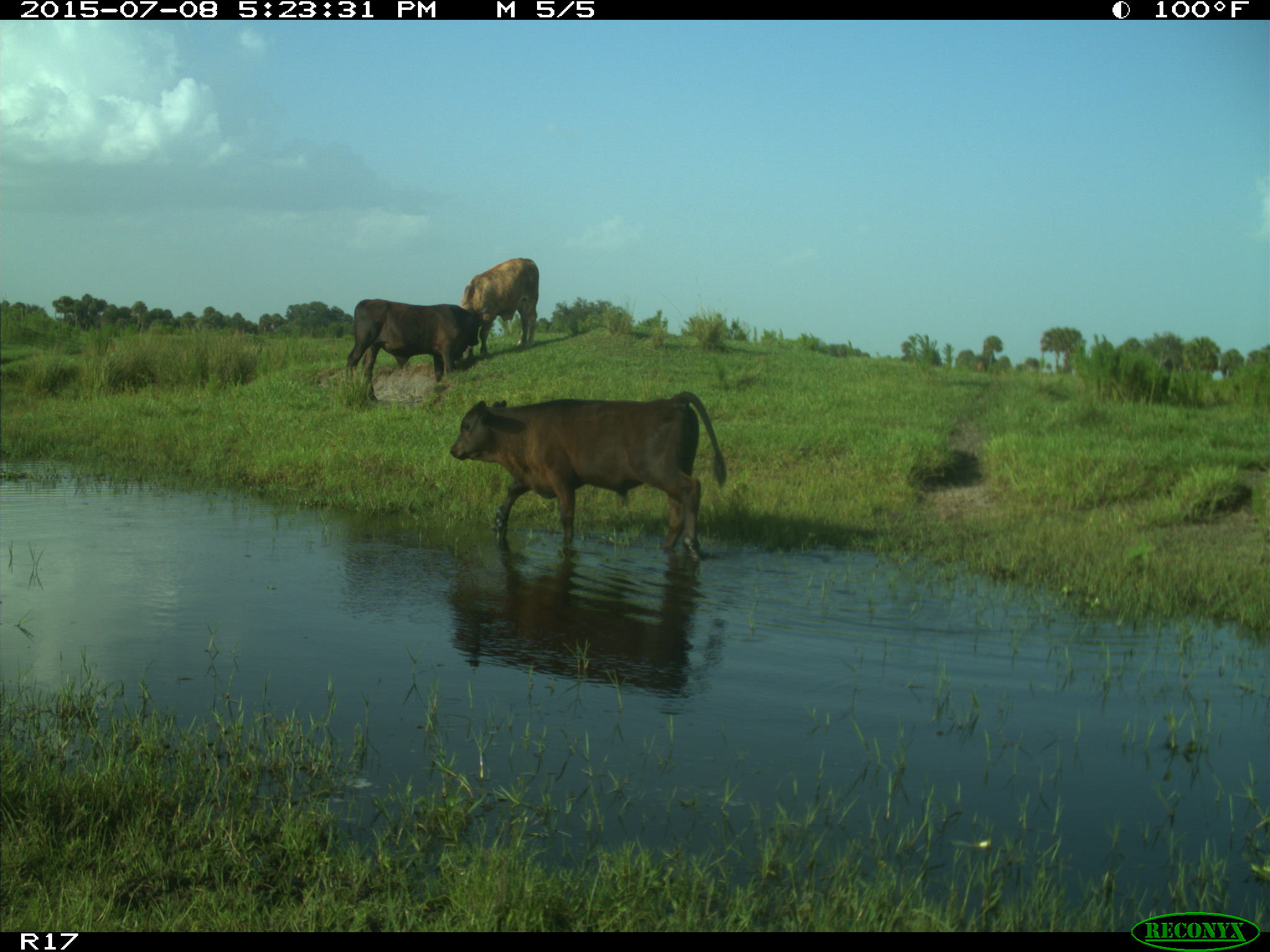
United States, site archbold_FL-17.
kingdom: Animalia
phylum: Chordata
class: Mammalia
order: Artiodactyla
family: Bovidae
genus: Bos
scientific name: Bos taurus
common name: domestic cow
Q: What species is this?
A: Bos taurus (domestic cow).